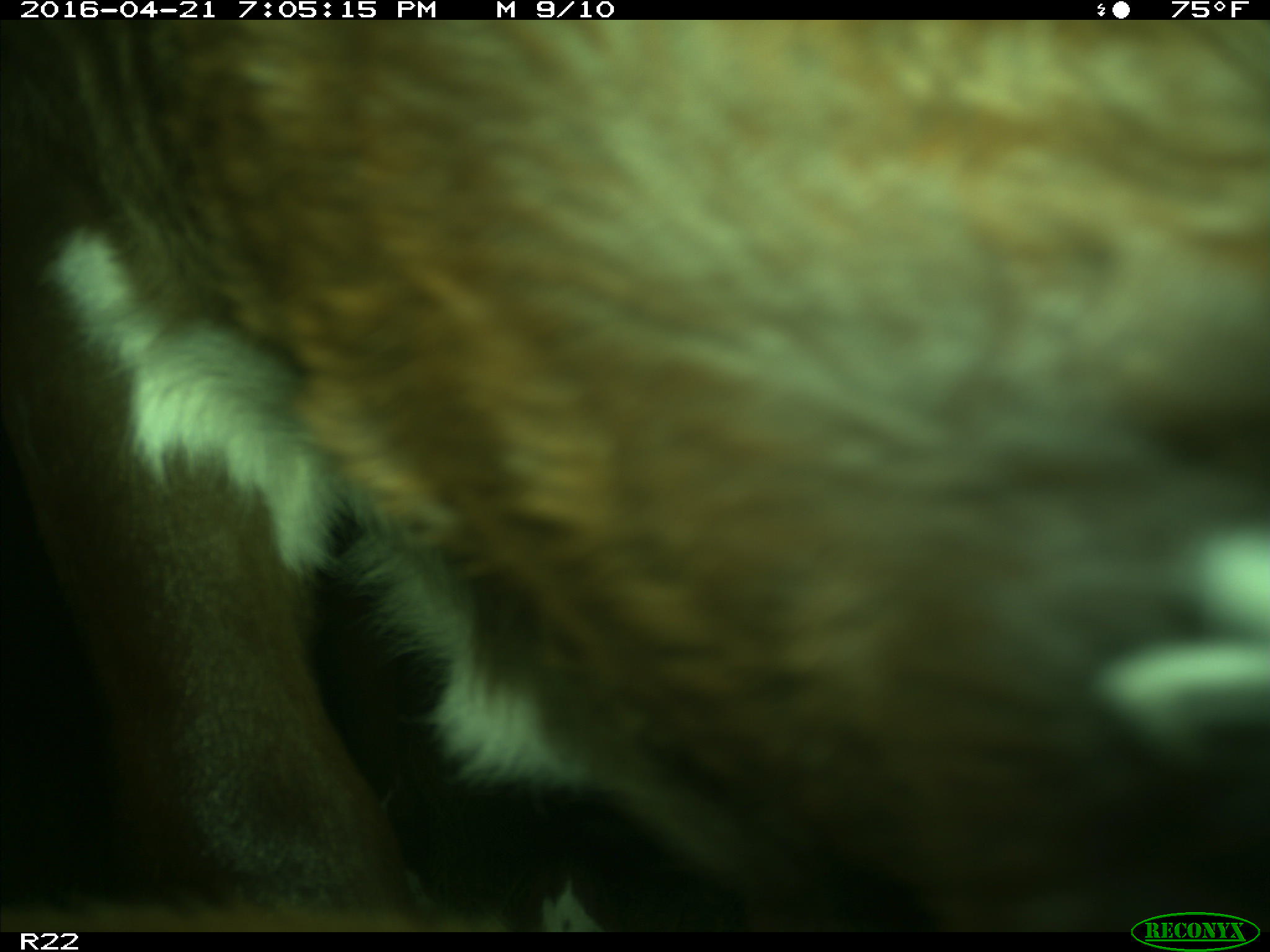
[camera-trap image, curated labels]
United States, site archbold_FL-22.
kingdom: Animalia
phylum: Chordata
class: Mammalia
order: Artiodactyla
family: Bovidae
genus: Bos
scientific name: Bos taurus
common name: domestic cow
Bos taurus (domestic cow).